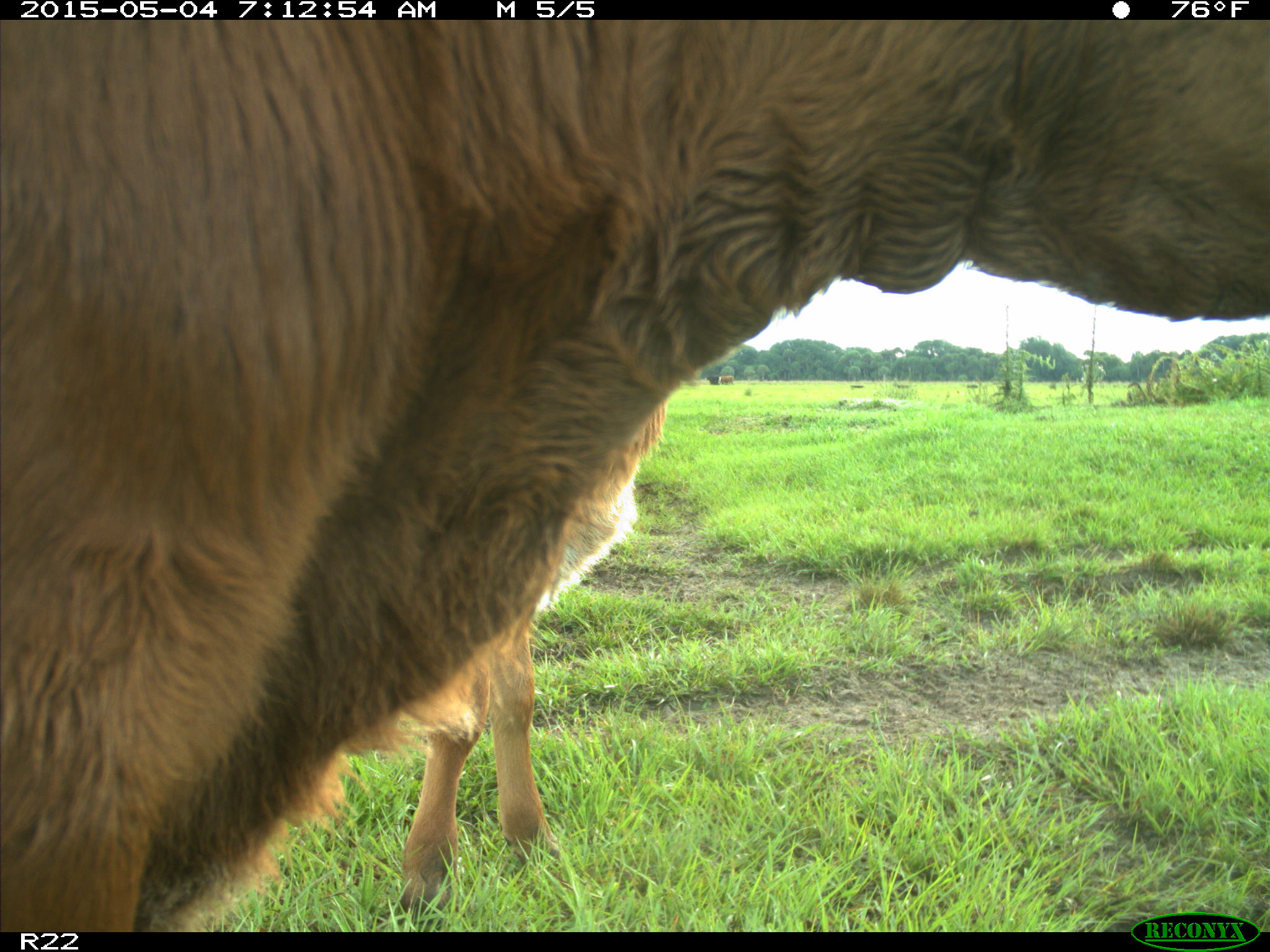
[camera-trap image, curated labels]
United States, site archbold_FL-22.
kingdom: Animalia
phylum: Chordata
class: Mammalia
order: Artiodactyla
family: Bovidae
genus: Bos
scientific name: Bos taurus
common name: domestic cow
Bos taurus (domestic cow).